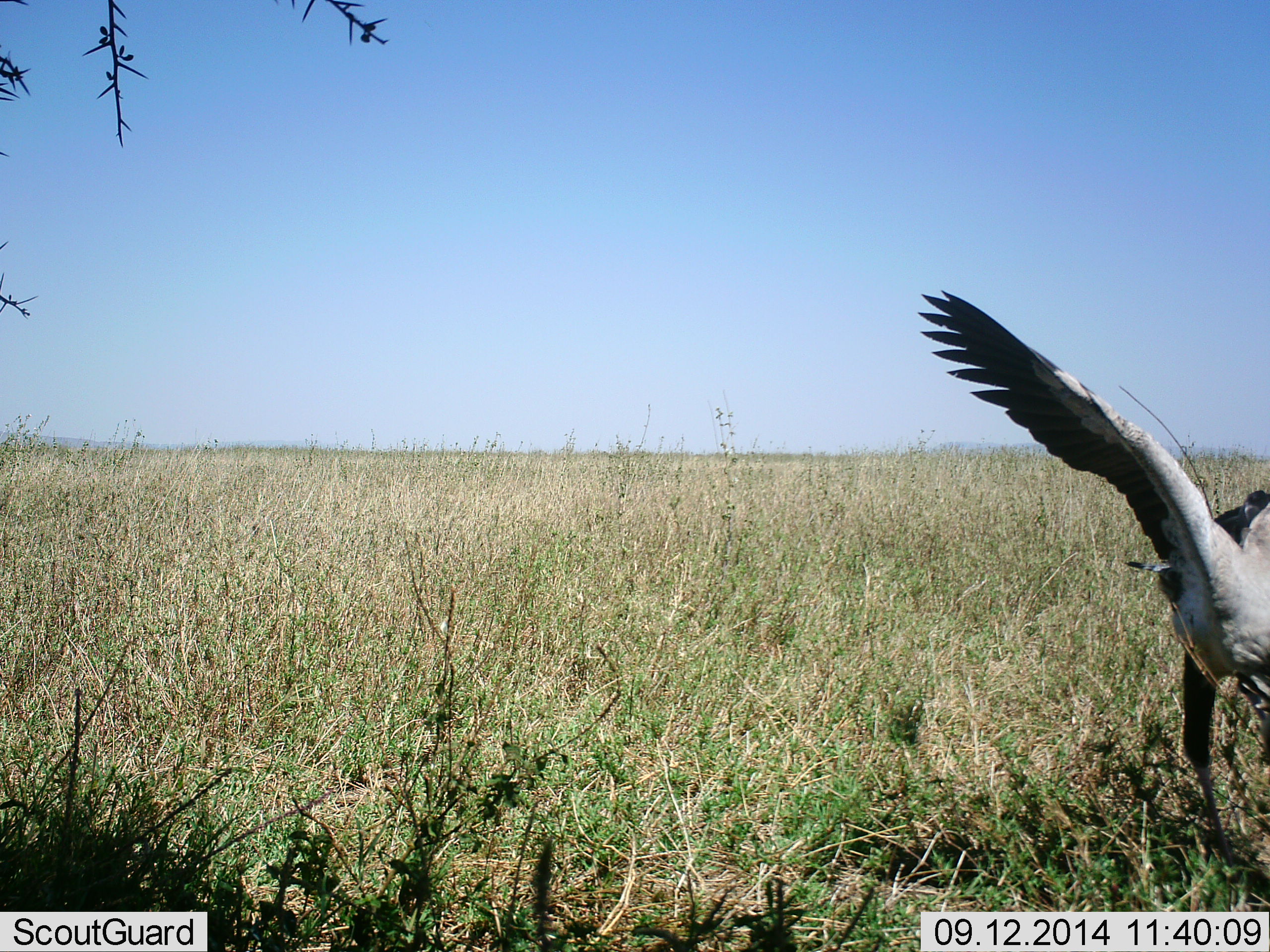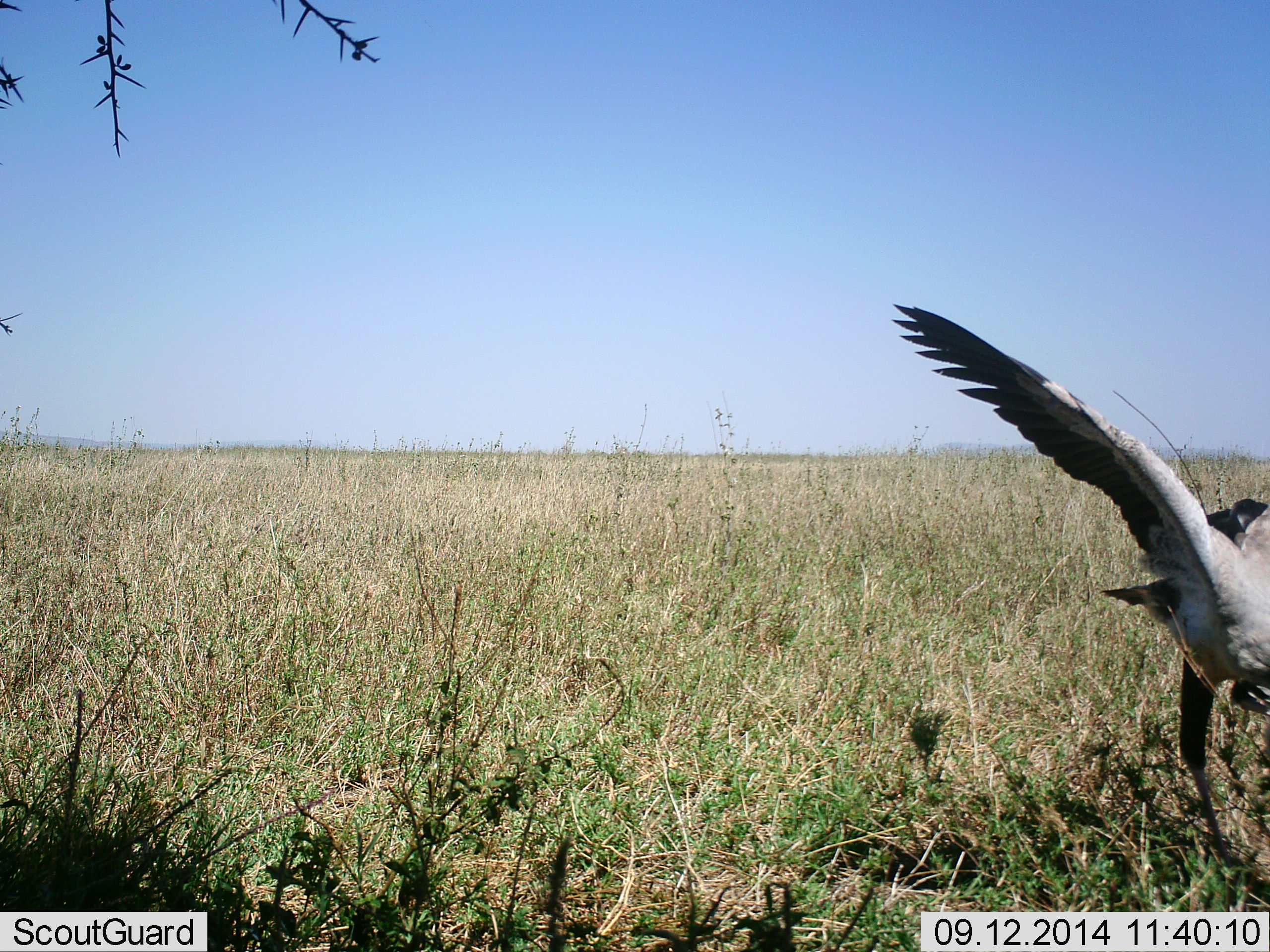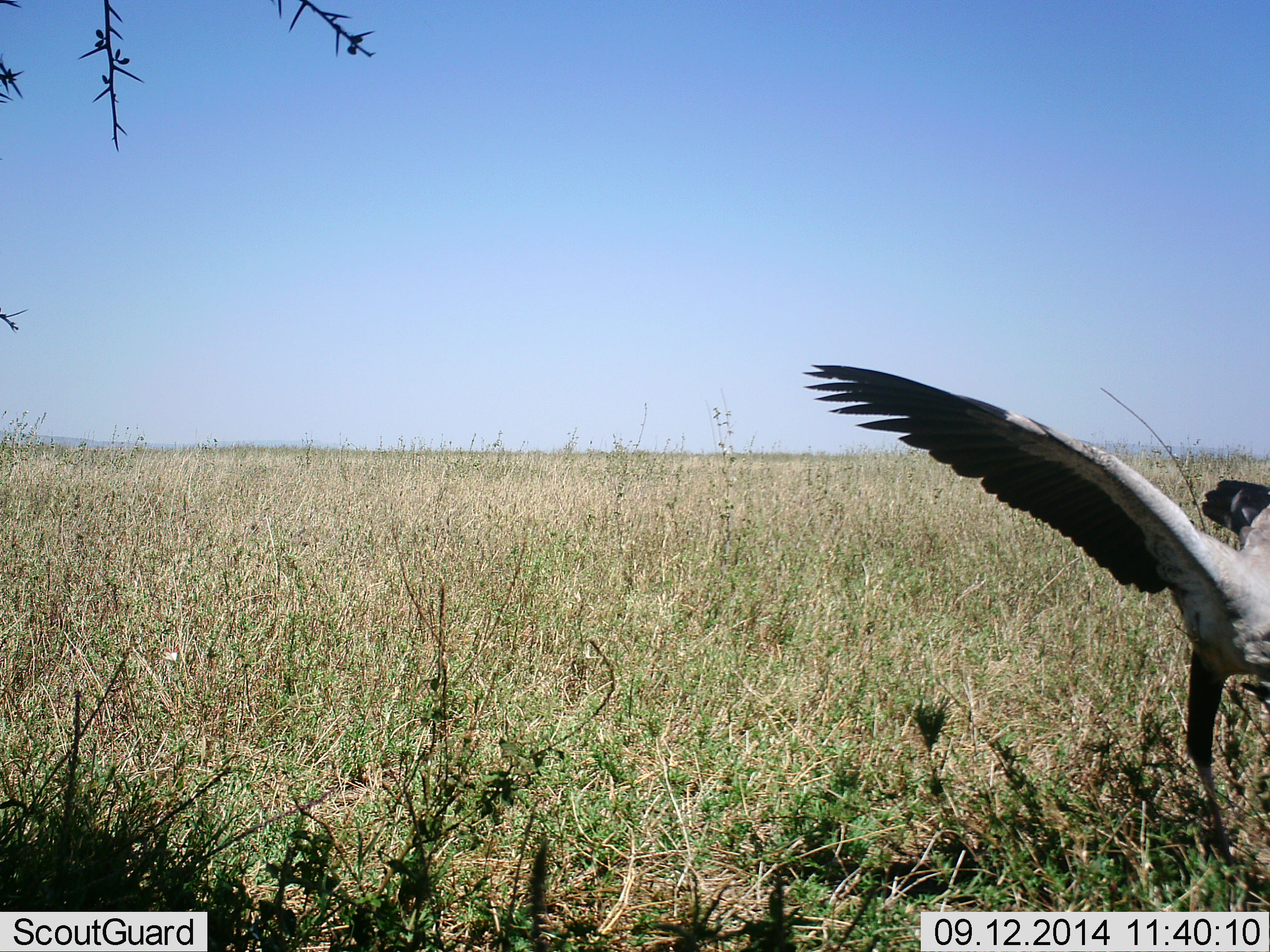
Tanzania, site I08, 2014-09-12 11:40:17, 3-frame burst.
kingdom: Animalia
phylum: Chordata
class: Aves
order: Accipitriformes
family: Sagittariidae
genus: Sagittarius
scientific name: Sagittarius serpentarius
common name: secretary bird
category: secretarybird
Secretarybird (secretary bird) (Sagittarius serpentarius), count 1. Behavior (volunteer vote fractions): standing 50%, resting 0%, moving 40%, interacting 0%. Young present (vote fraction): 0%. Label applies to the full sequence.